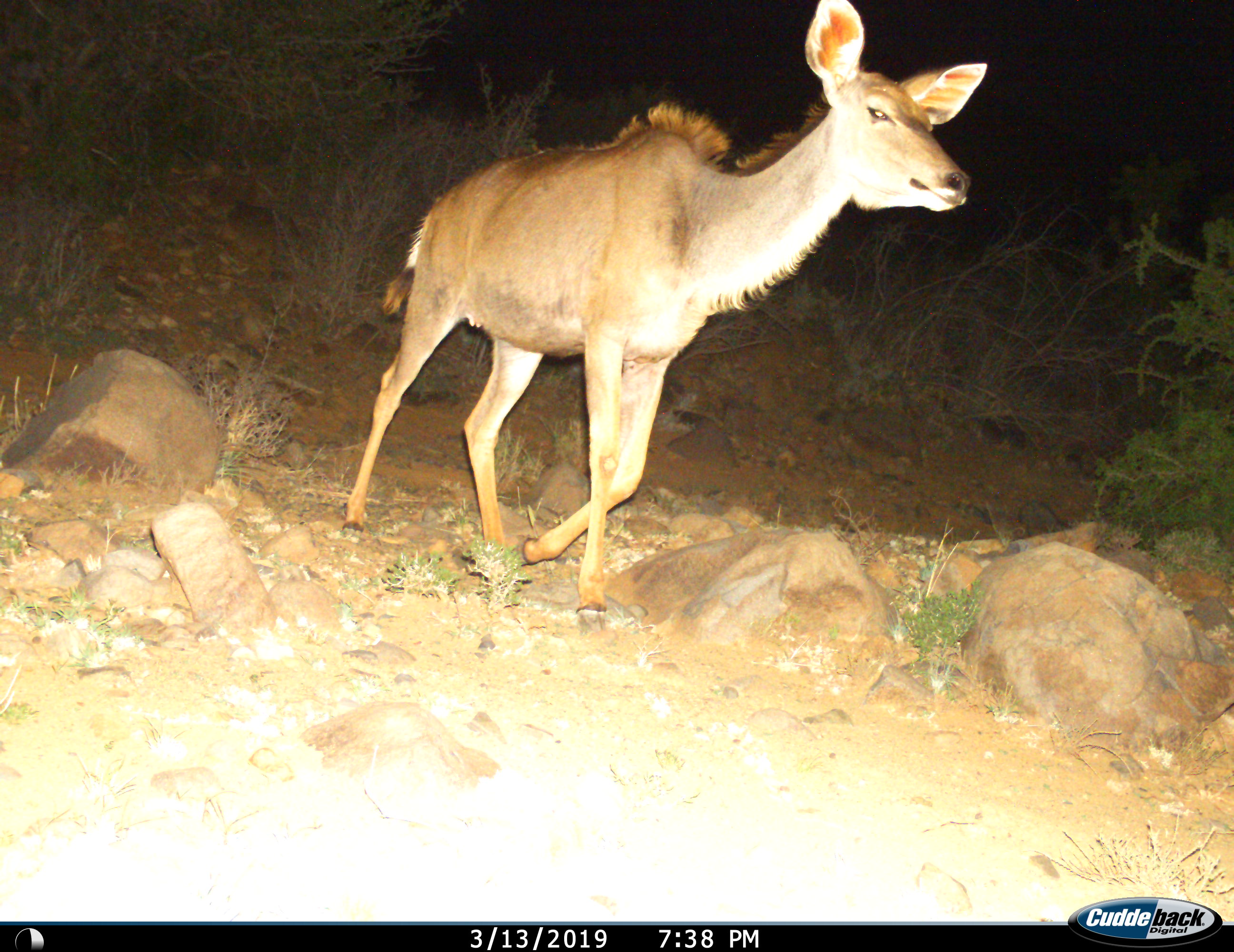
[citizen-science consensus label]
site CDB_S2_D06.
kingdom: Animalia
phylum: Chordata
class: Mammalia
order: Artiodactyla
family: Bovidae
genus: Tragelaphus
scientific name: Tragelaphus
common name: kudu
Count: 1.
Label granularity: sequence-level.